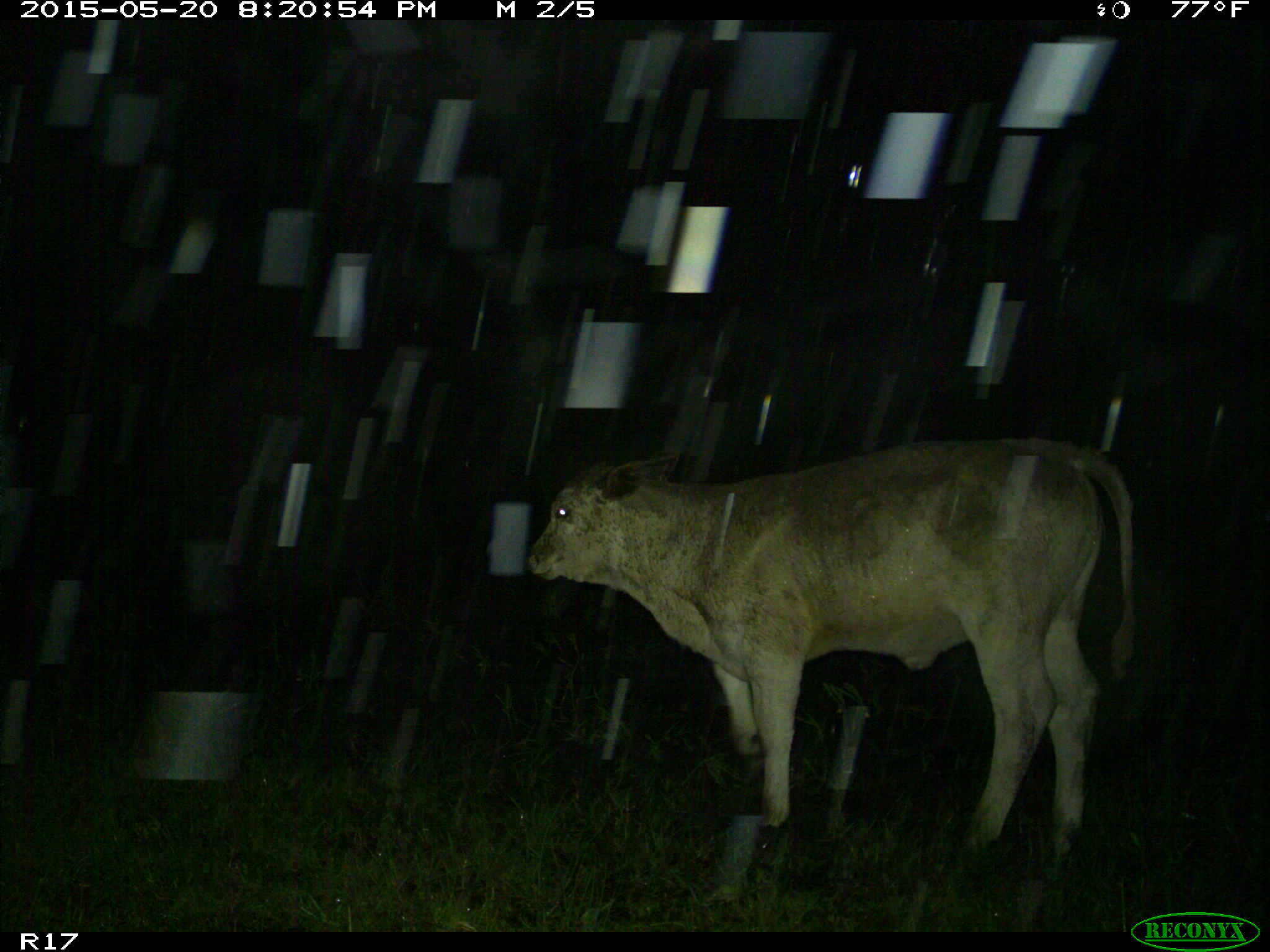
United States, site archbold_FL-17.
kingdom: Animalia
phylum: Chordata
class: Mammalia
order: Artiodactyla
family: Bovidae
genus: Bos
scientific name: Bos taurus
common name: domestic cow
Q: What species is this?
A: Bos taurus (domestic cow).